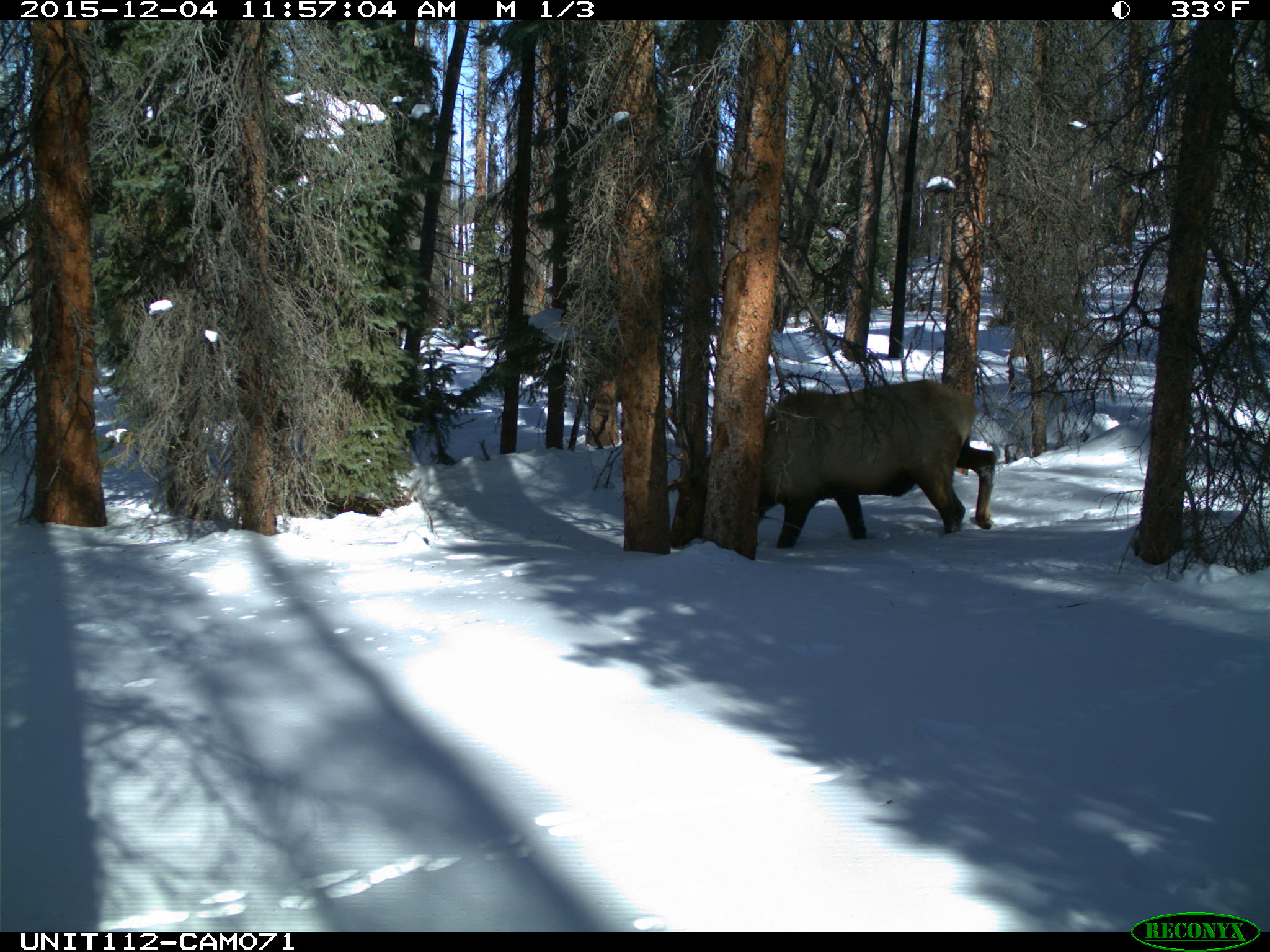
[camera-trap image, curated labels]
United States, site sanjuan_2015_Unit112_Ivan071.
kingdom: Animalia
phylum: Chordata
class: Mammalia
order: Artiodactyla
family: Cervidae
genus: Cervus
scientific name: Cervus elaphus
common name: red deer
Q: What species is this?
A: Cervus elaphus (red deer).